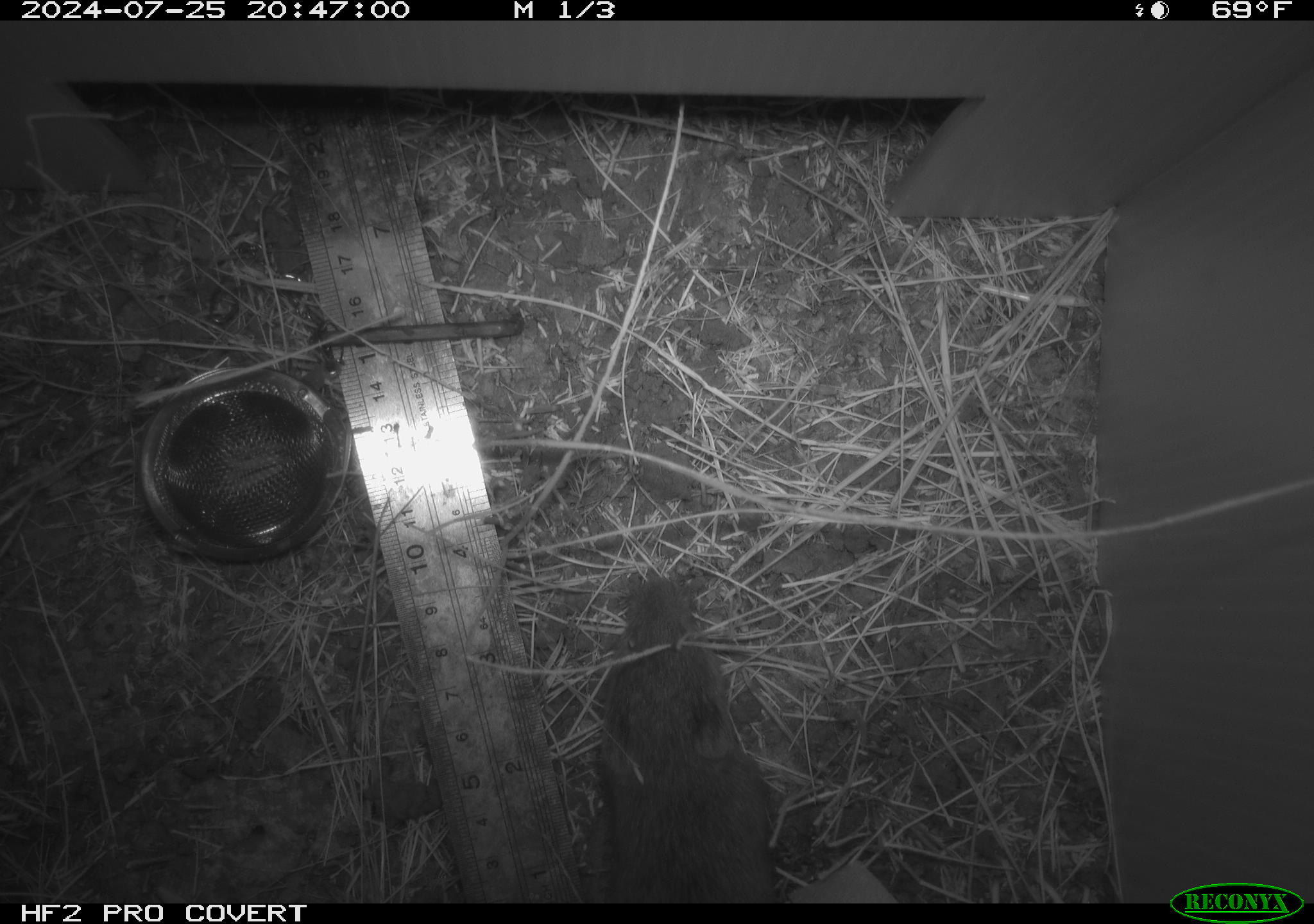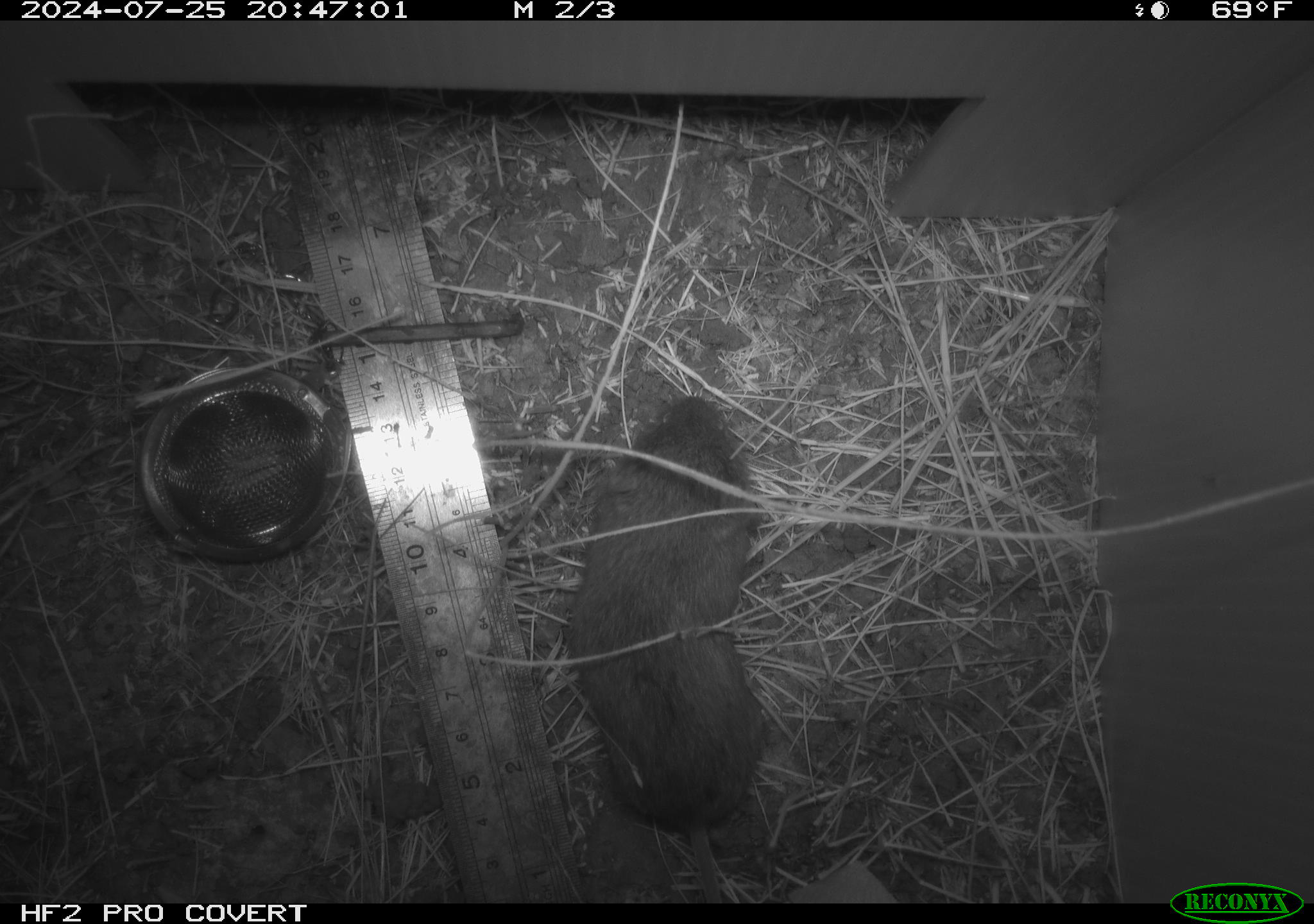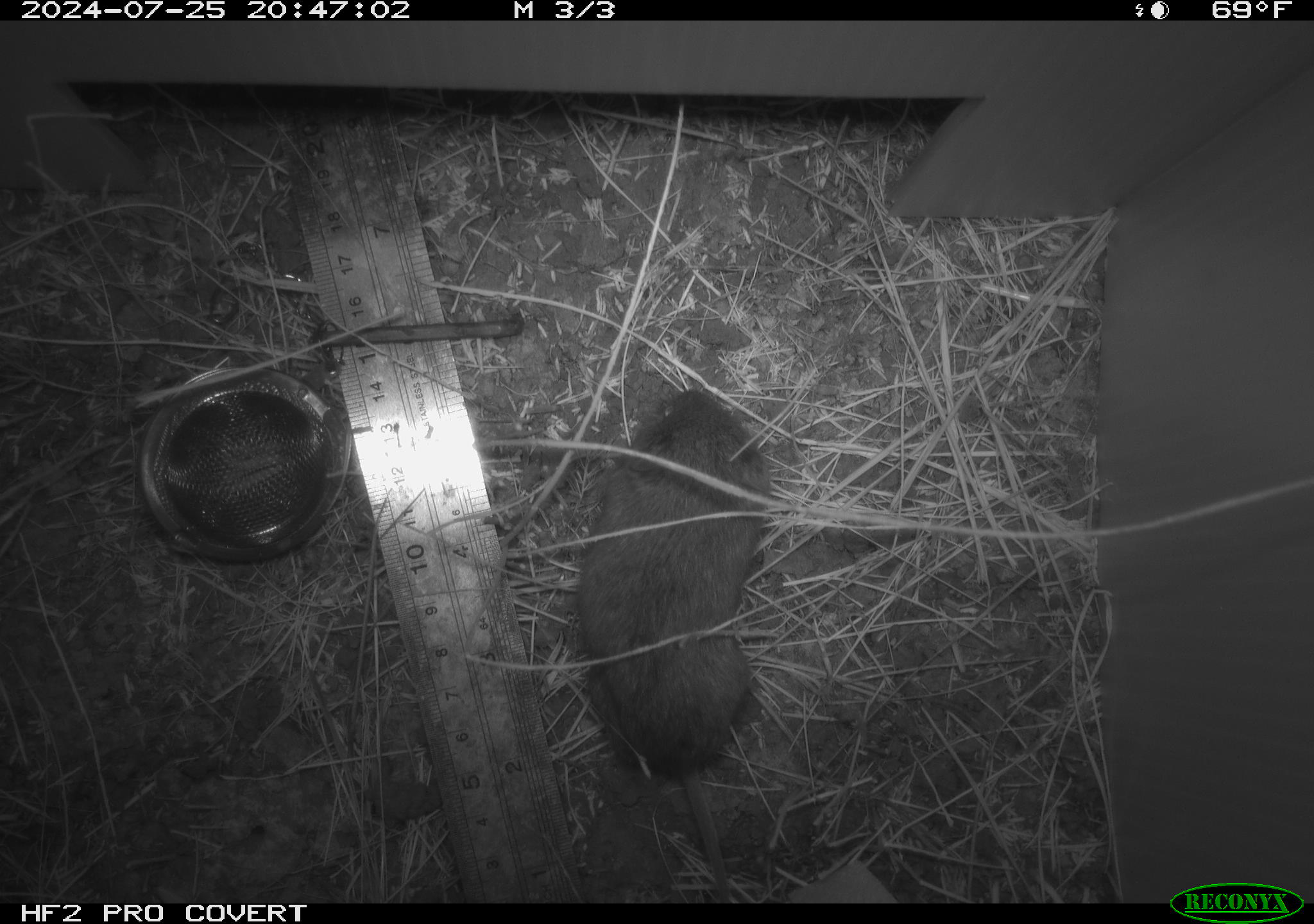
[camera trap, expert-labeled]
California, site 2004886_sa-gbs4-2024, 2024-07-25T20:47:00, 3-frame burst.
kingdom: Animalia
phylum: Chordata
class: Mammalia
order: Rodentia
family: Cricetidae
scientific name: Arvicolinae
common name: voles, lemmings, and muskrats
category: arvicolinae subfamily